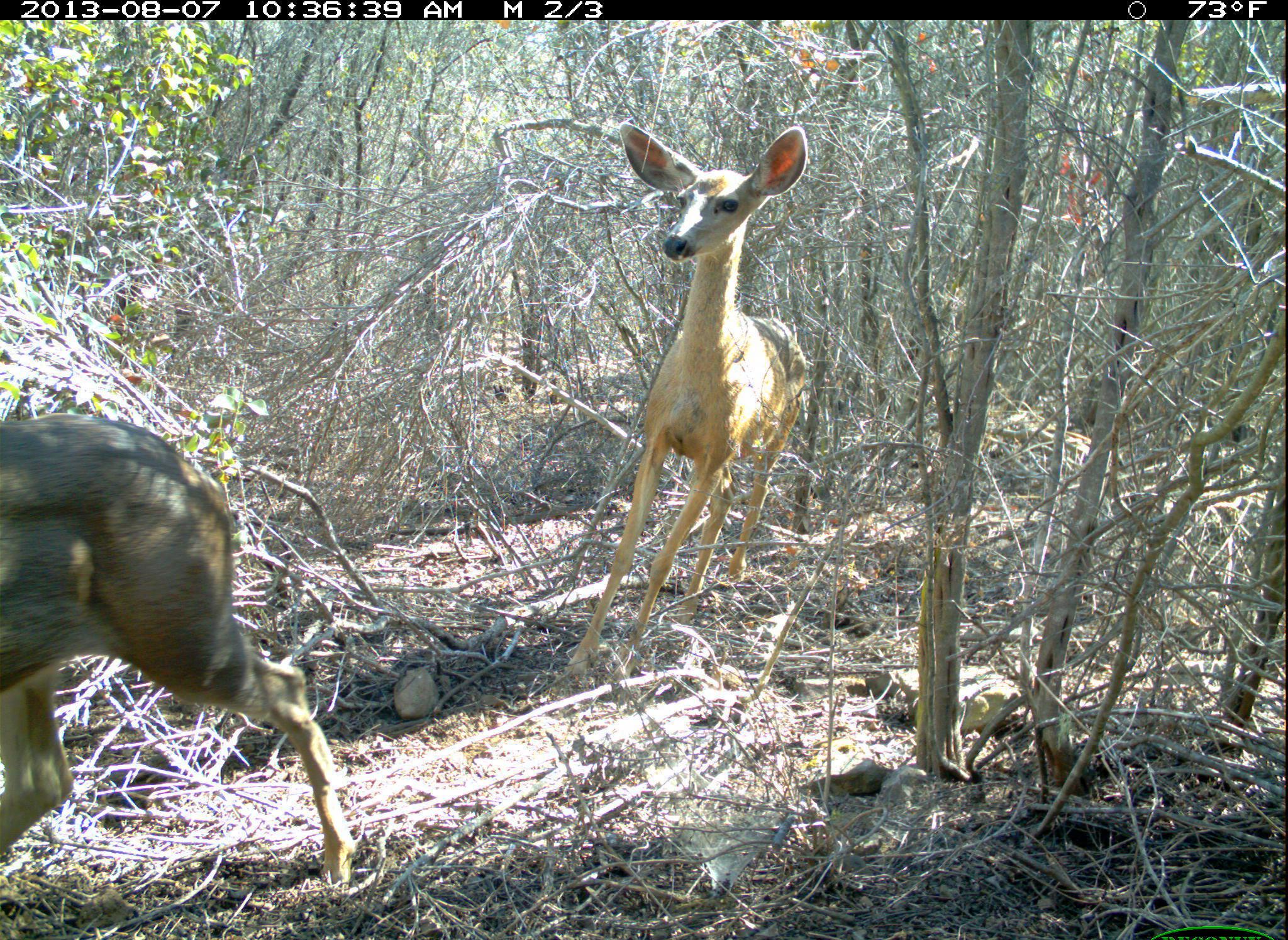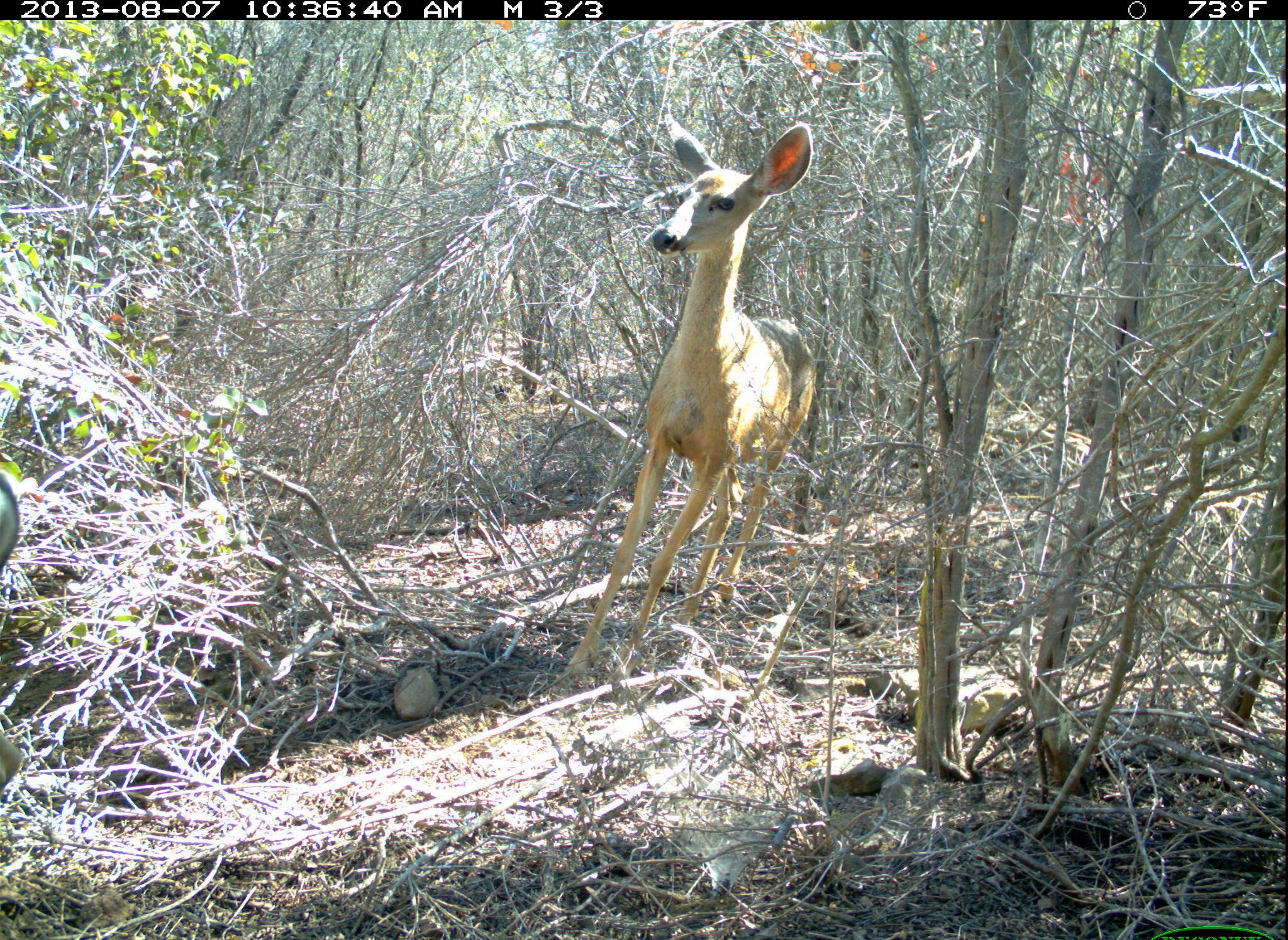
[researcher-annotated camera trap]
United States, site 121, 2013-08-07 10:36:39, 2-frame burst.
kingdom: Animalia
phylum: Chordata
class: Mammalia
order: Artiodactyla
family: Cervidae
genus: Odocoileus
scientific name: Odocoileus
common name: deer